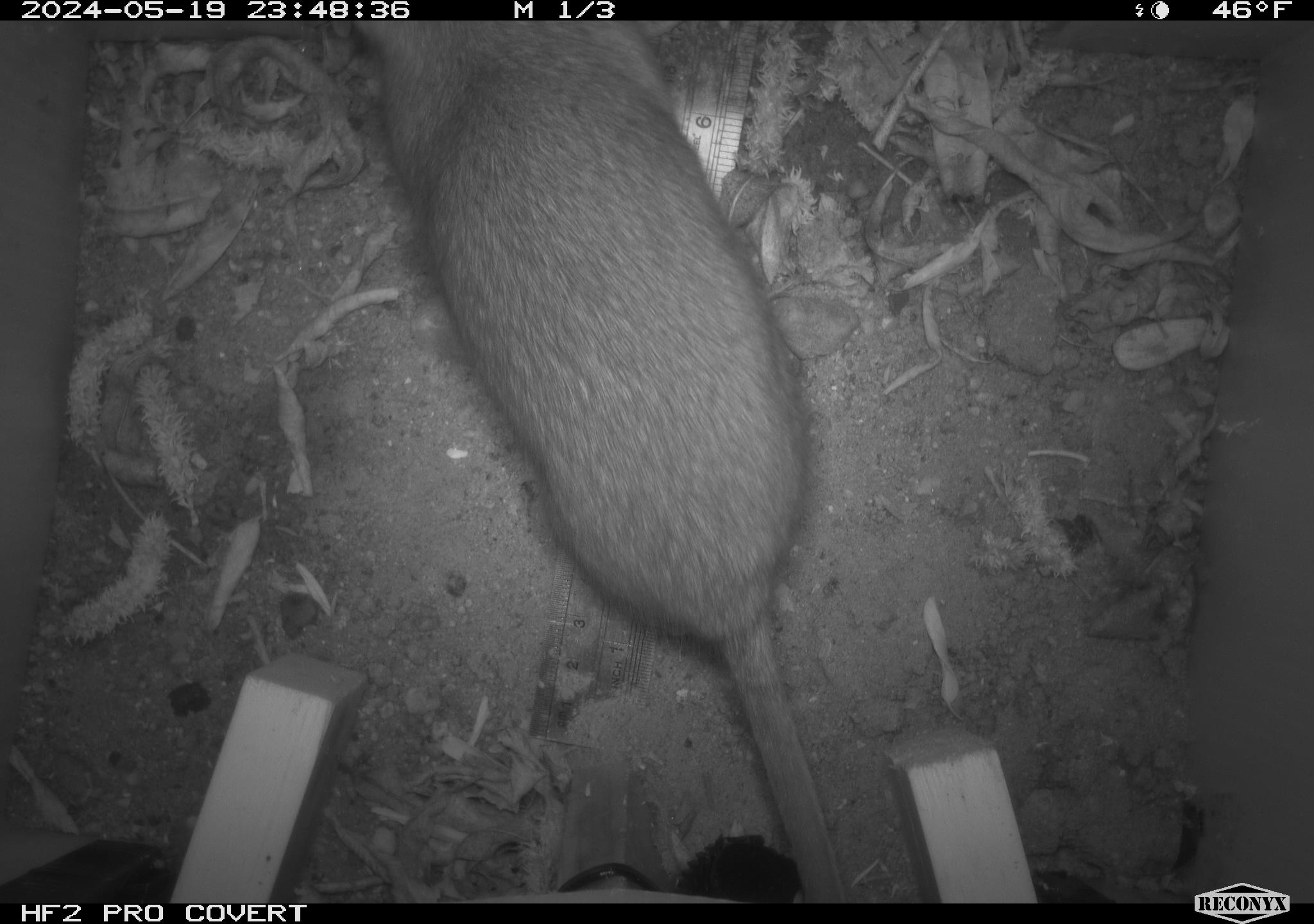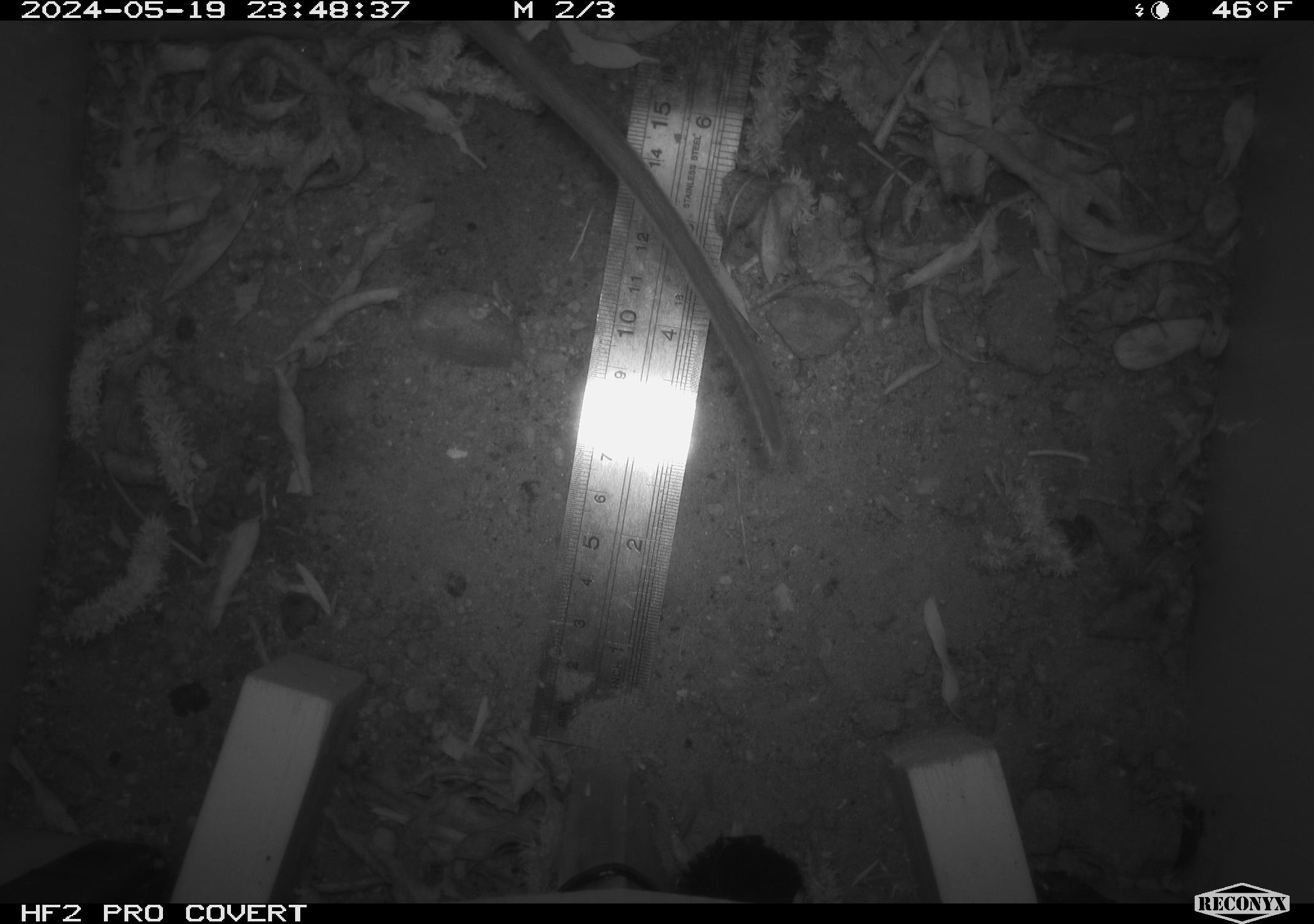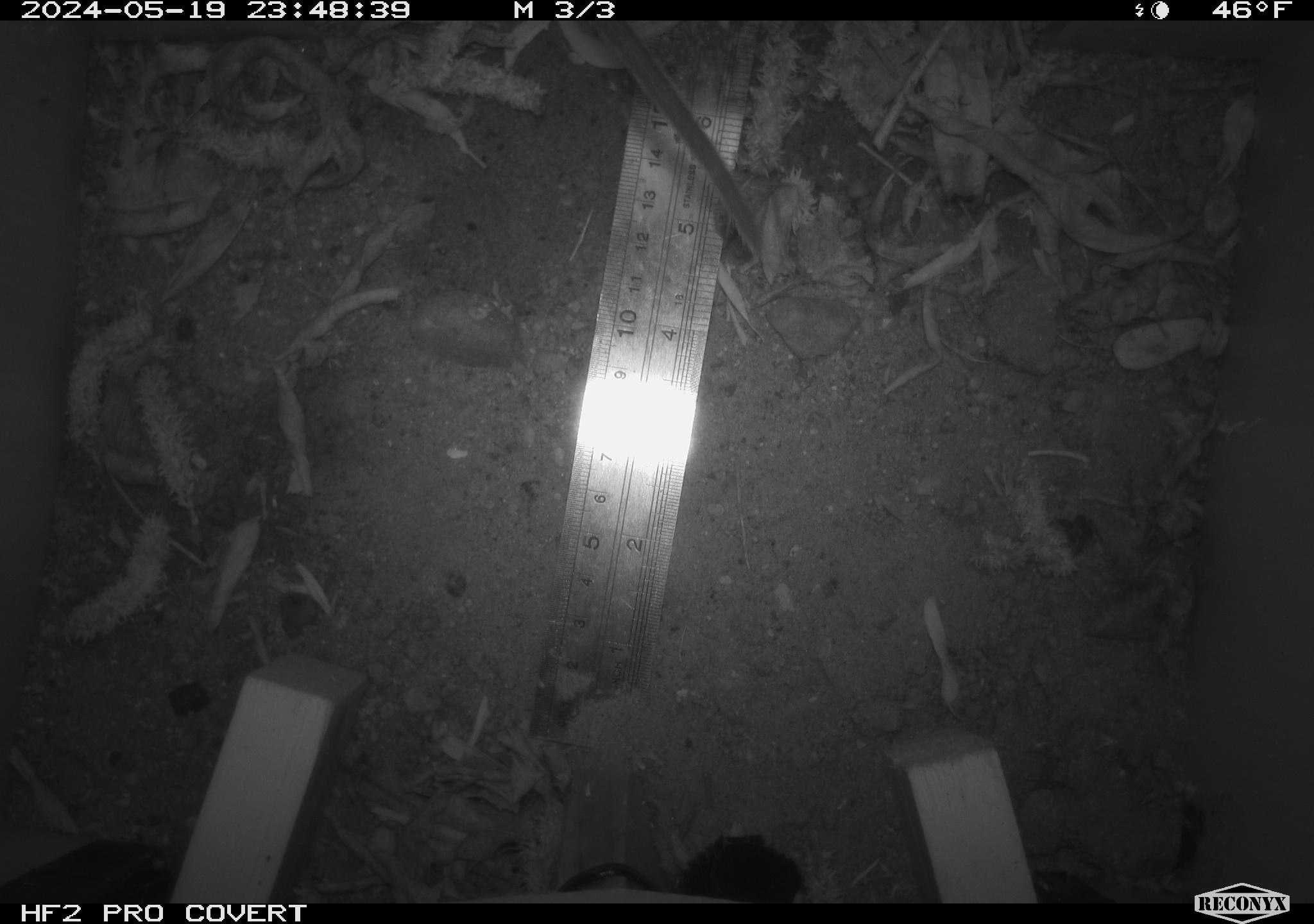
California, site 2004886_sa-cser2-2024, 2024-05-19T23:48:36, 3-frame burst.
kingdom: Animalia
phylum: Chordata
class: Mammalia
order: Rodentia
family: Muridae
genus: Rattus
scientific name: Rattus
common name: rat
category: rattus species